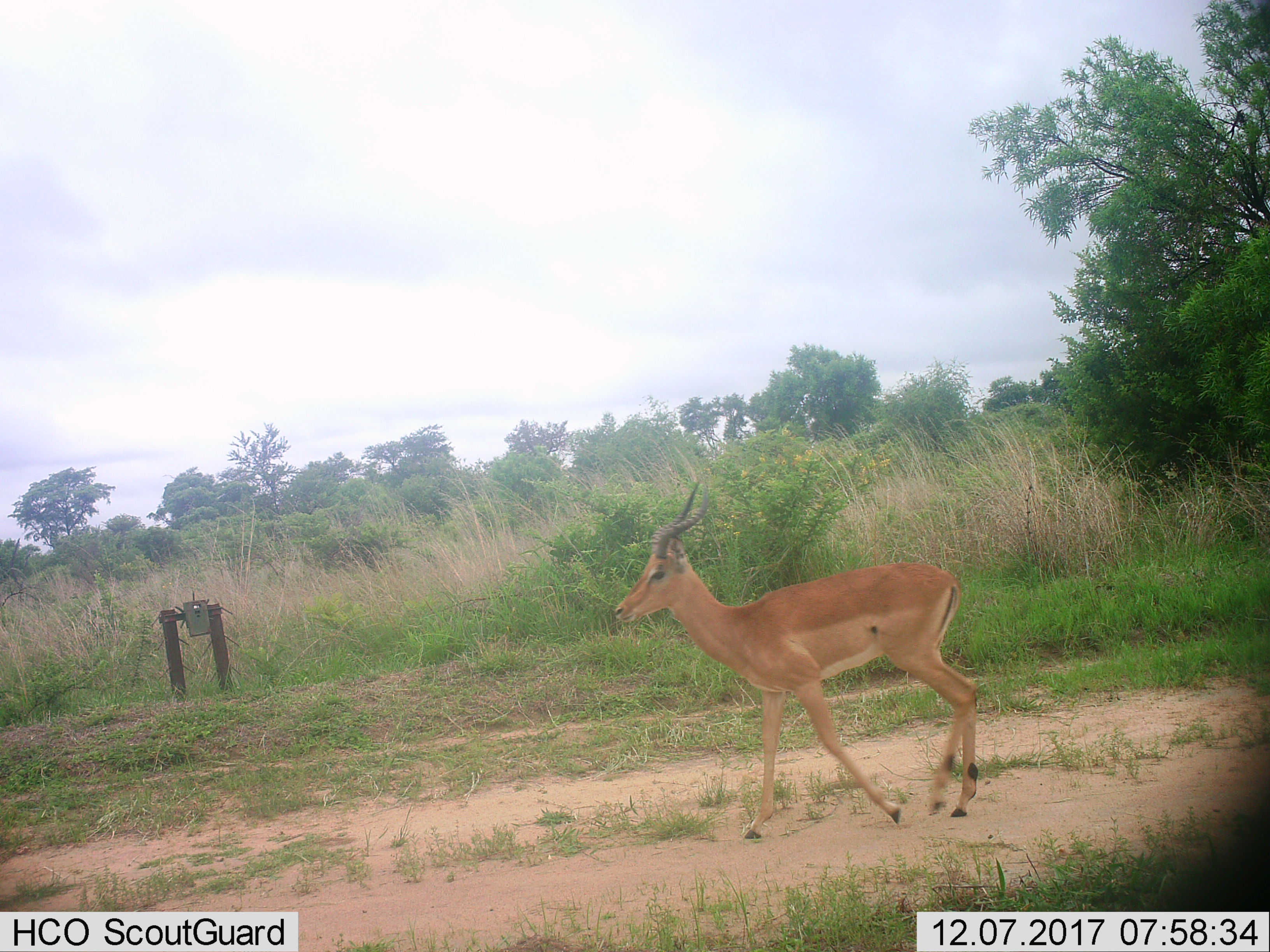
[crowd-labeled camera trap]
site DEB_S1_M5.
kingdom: Animalia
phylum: Chordata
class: Mammalia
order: Artiodactyla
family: Bovidae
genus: Aepyceros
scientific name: Aepyceros melampus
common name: impala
Impala (Aepyceros melampus), count 1. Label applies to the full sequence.